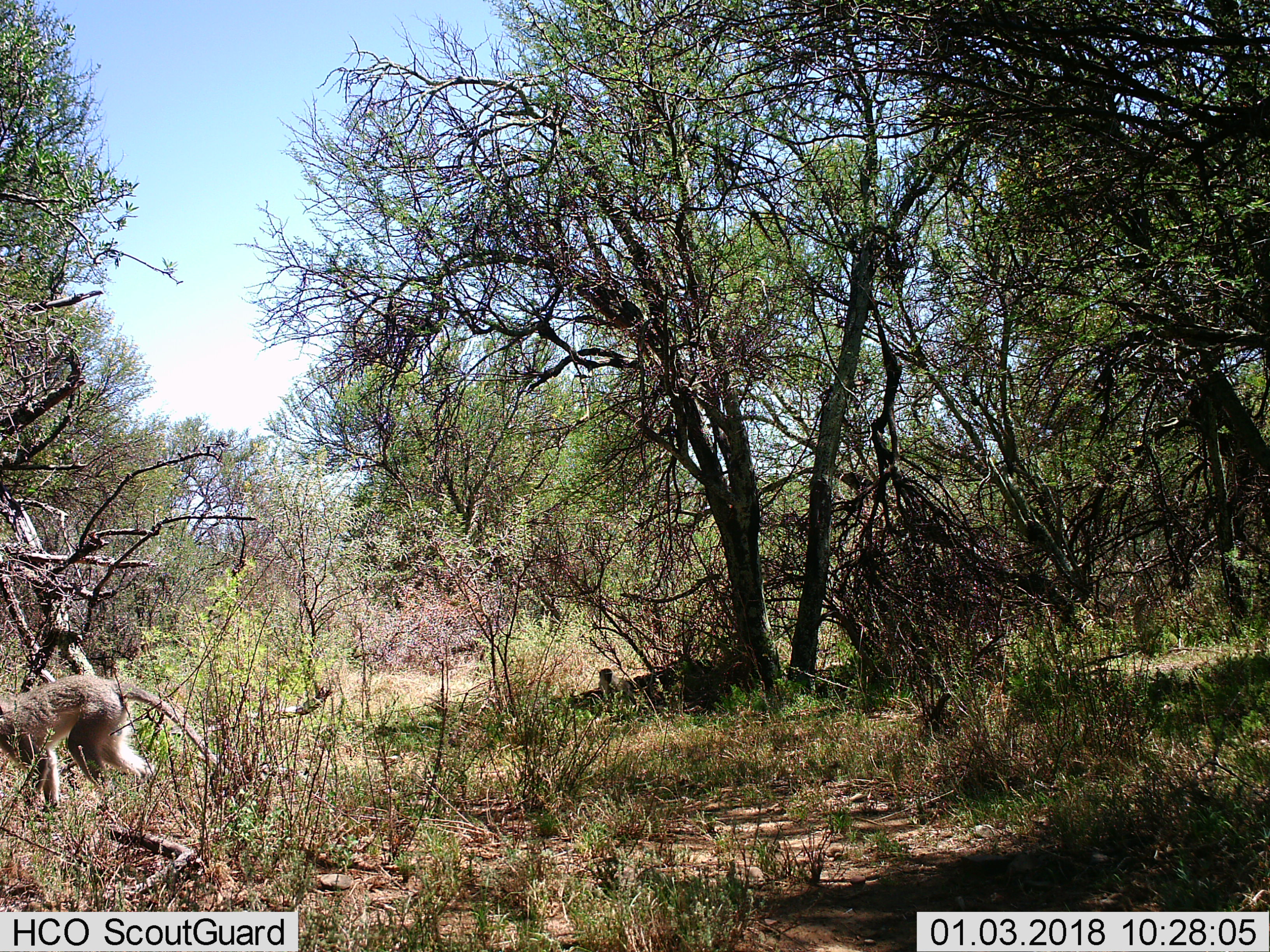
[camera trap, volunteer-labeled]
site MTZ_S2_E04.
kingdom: Animalia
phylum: Chordata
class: Mammalia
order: Primates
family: Cercopithecidae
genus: Chlorocebus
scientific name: Chlorocebus pygerythrus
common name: vervet monkey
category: monkeyvervet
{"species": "monkeyvervet (vervet monkey) (Chlorocebus pygerythrus)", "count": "1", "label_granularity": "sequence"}